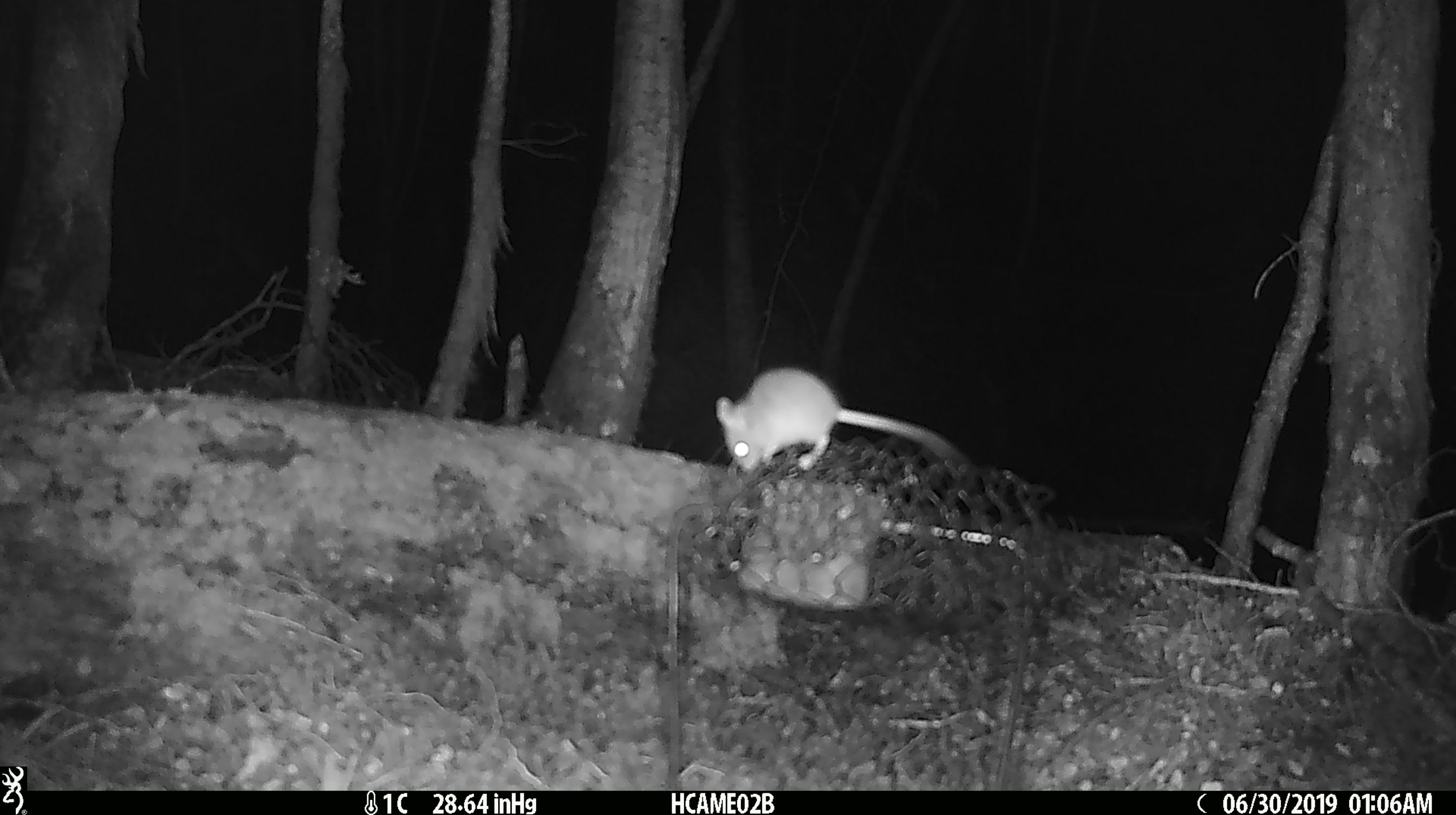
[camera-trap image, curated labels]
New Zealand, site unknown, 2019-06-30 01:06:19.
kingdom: Animalia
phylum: Chordata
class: Mammalia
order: Rodentia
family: Muridae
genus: Mus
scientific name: Mus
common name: mouse